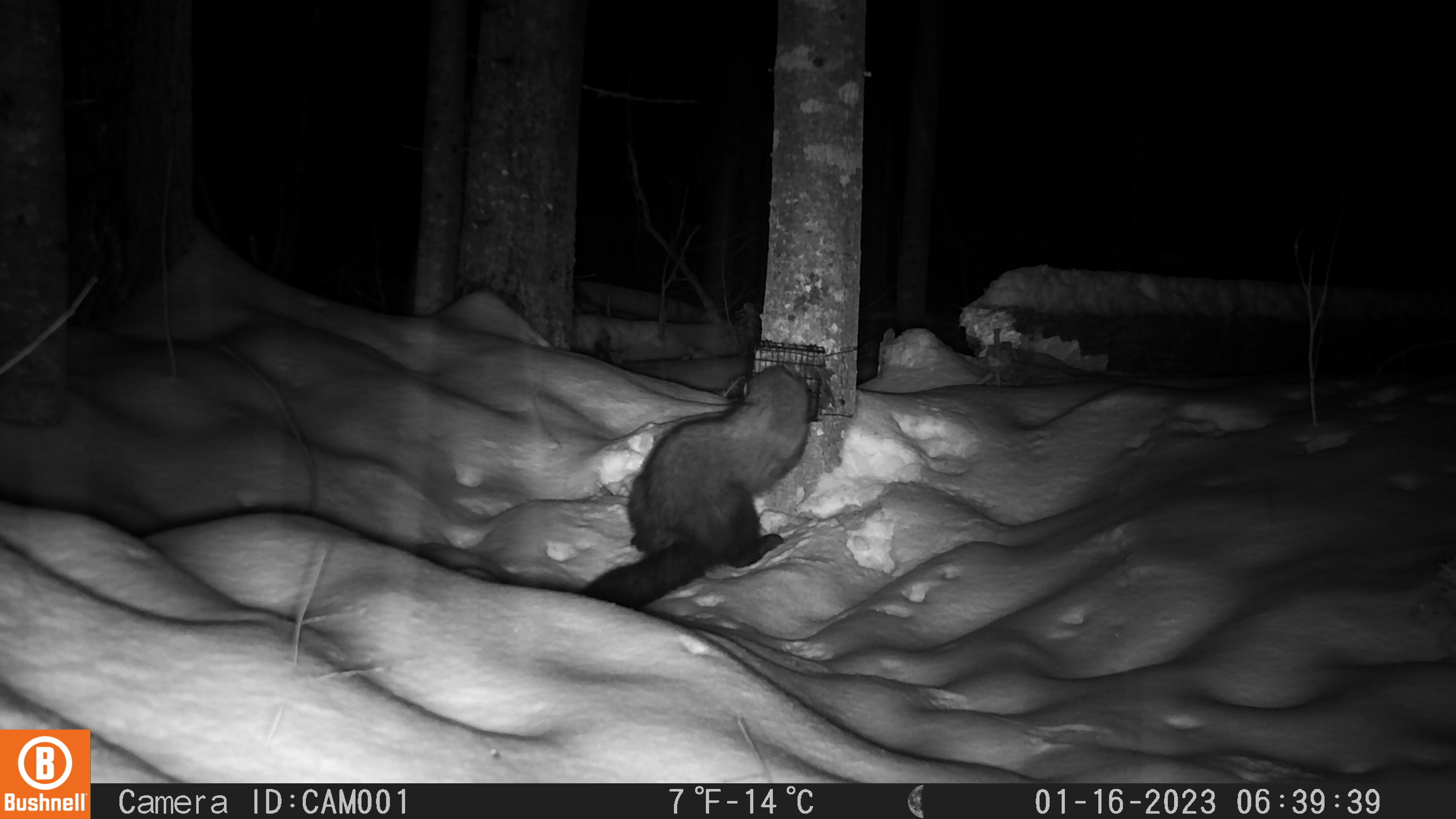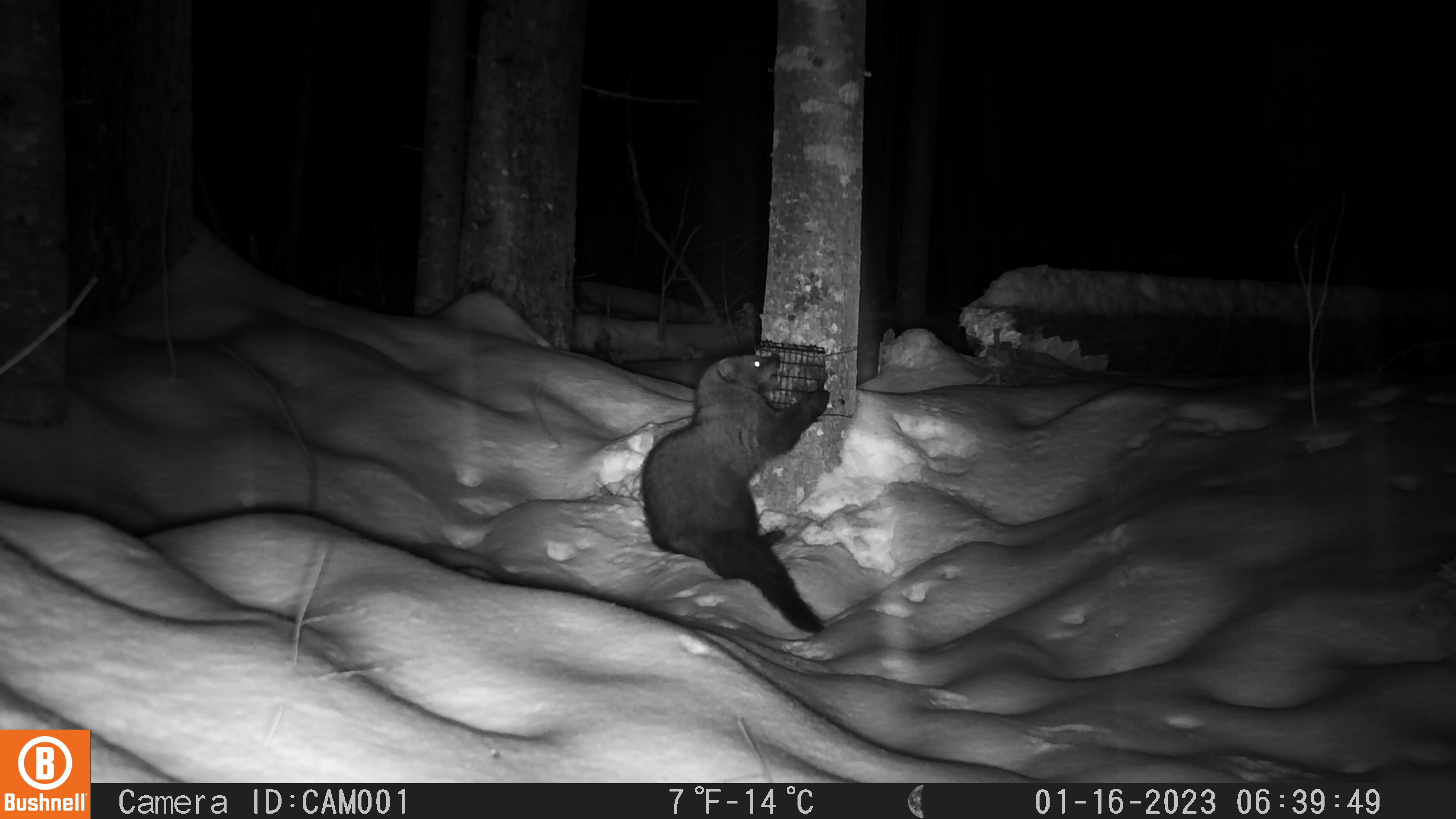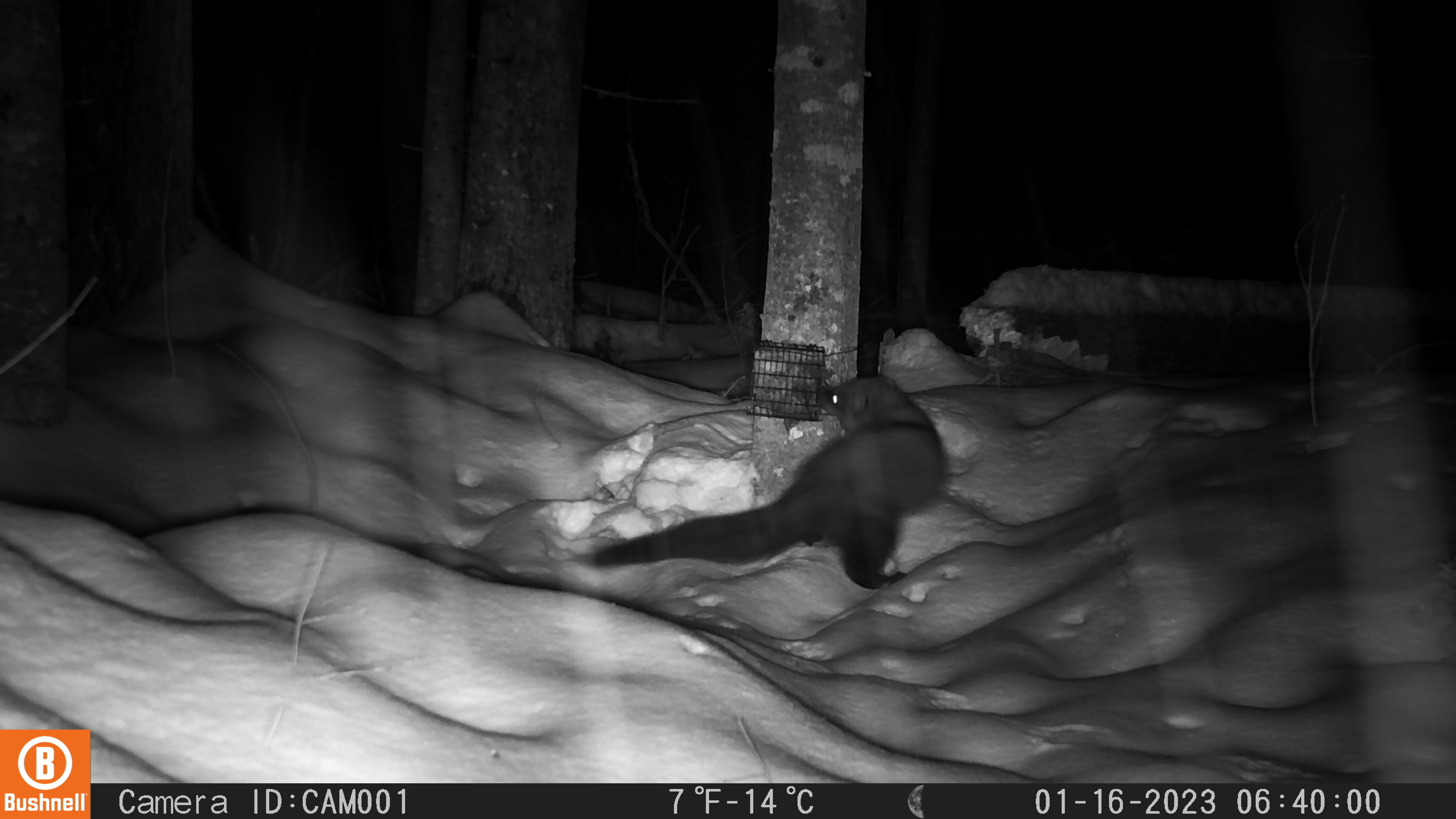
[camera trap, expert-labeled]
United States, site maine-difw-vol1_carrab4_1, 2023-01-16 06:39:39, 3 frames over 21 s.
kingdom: Animalia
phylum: Chordata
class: Mammalia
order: Carnivora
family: Mustelidae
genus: Pekania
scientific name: Pekania pennanti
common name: fisher